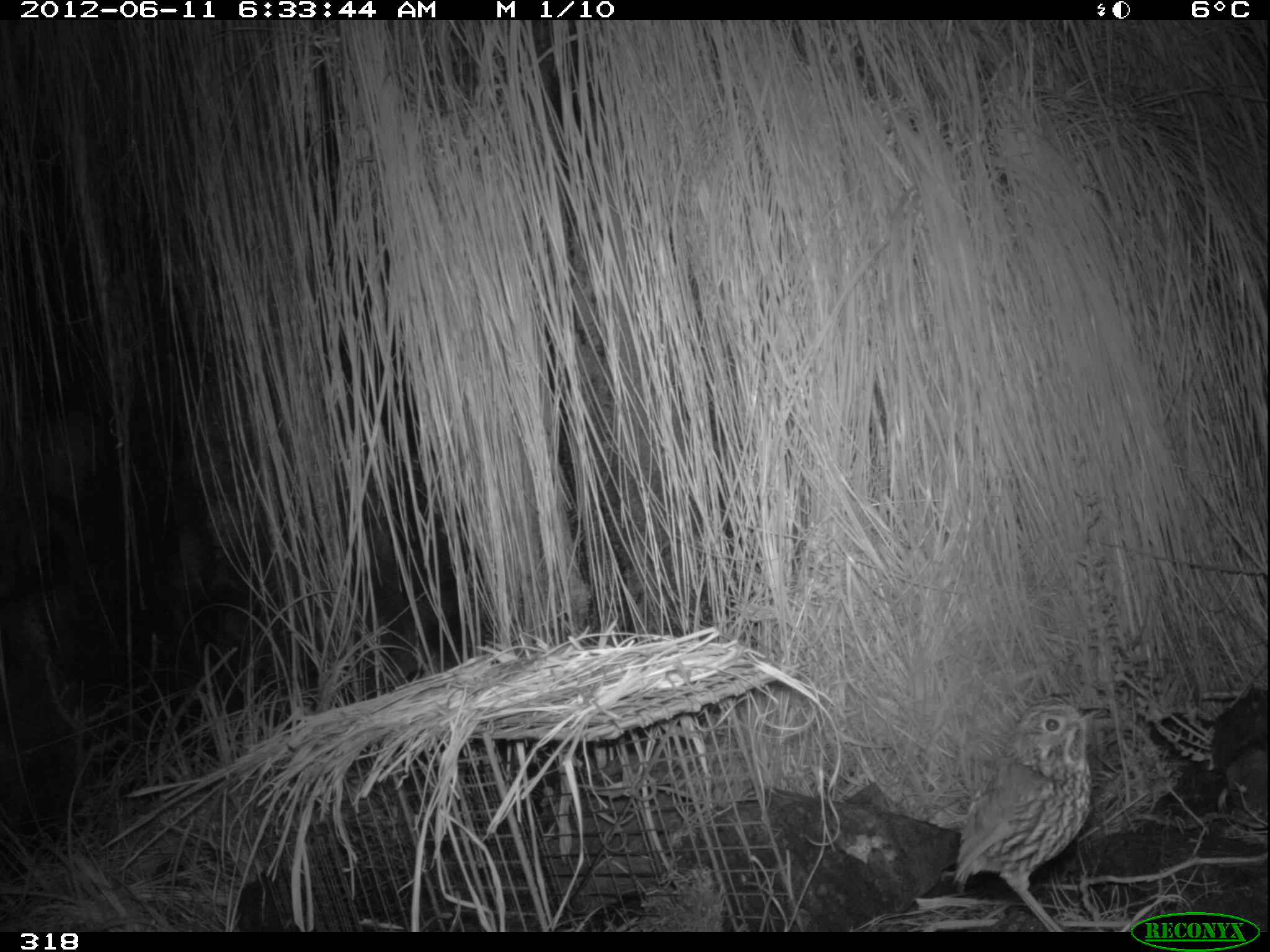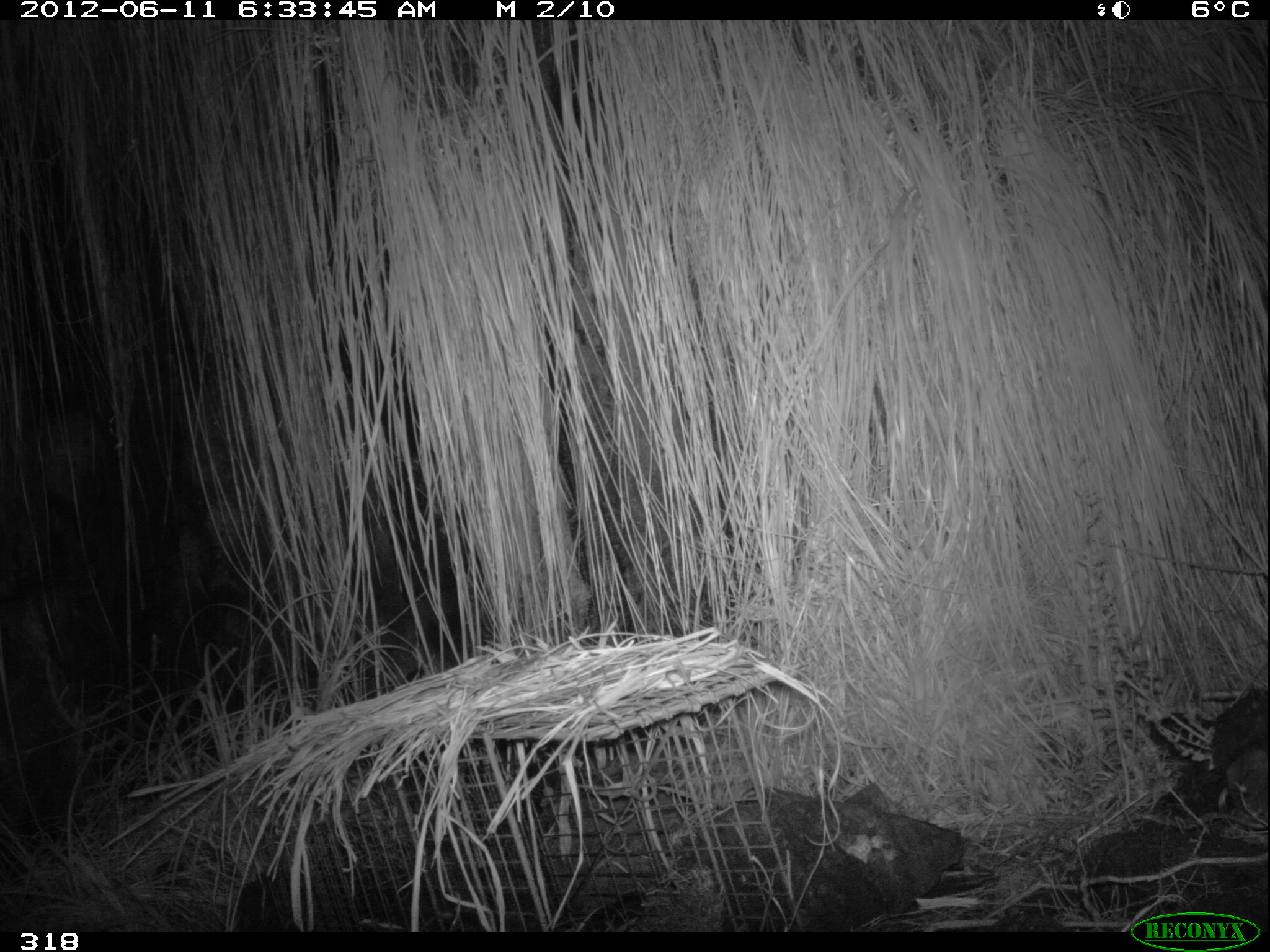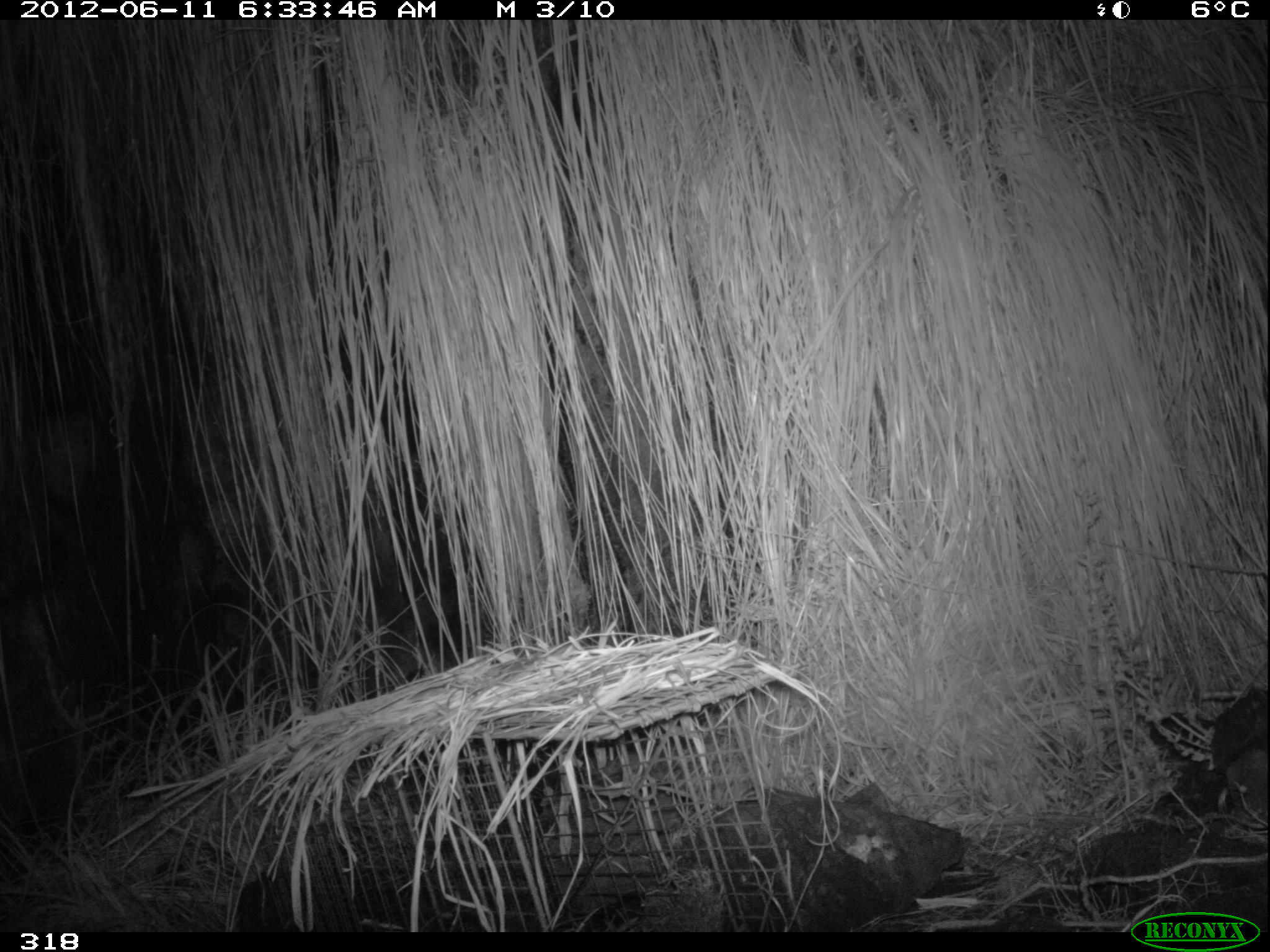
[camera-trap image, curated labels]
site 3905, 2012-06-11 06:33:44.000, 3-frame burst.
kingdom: Animalia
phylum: Chordata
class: Aves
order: Passeriformes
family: Grallariidae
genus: Grallaria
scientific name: Grallaria andicolus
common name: stripe-headed antpitta